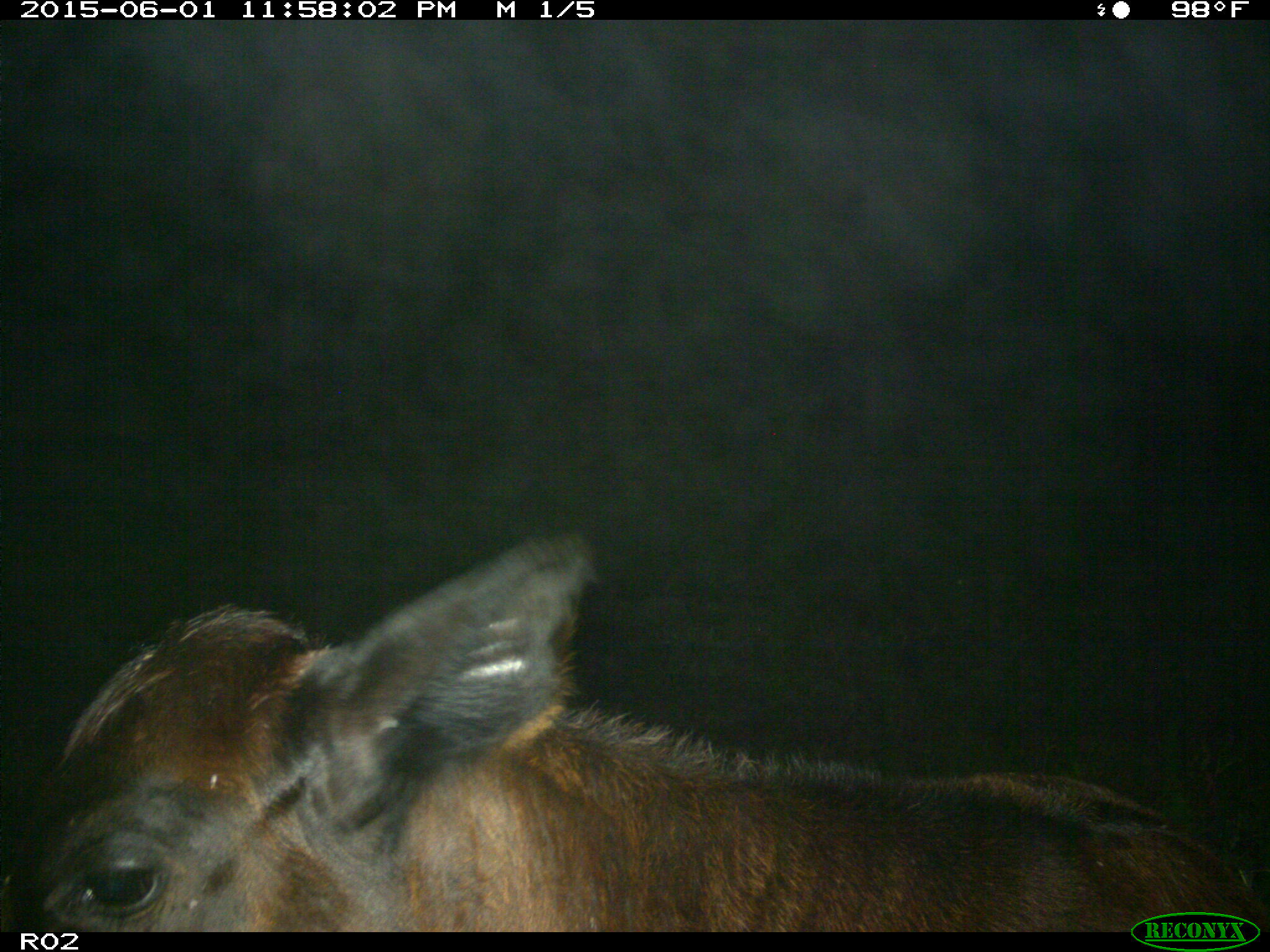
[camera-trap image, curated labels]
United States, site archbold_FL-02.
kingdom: Animalia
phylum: Chordata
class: Mammalia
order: Artiodactyla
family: Bovidae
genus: Bos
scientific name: Bos taurus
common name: domestic cow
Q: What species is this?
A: Bos taurus (domestic cow).